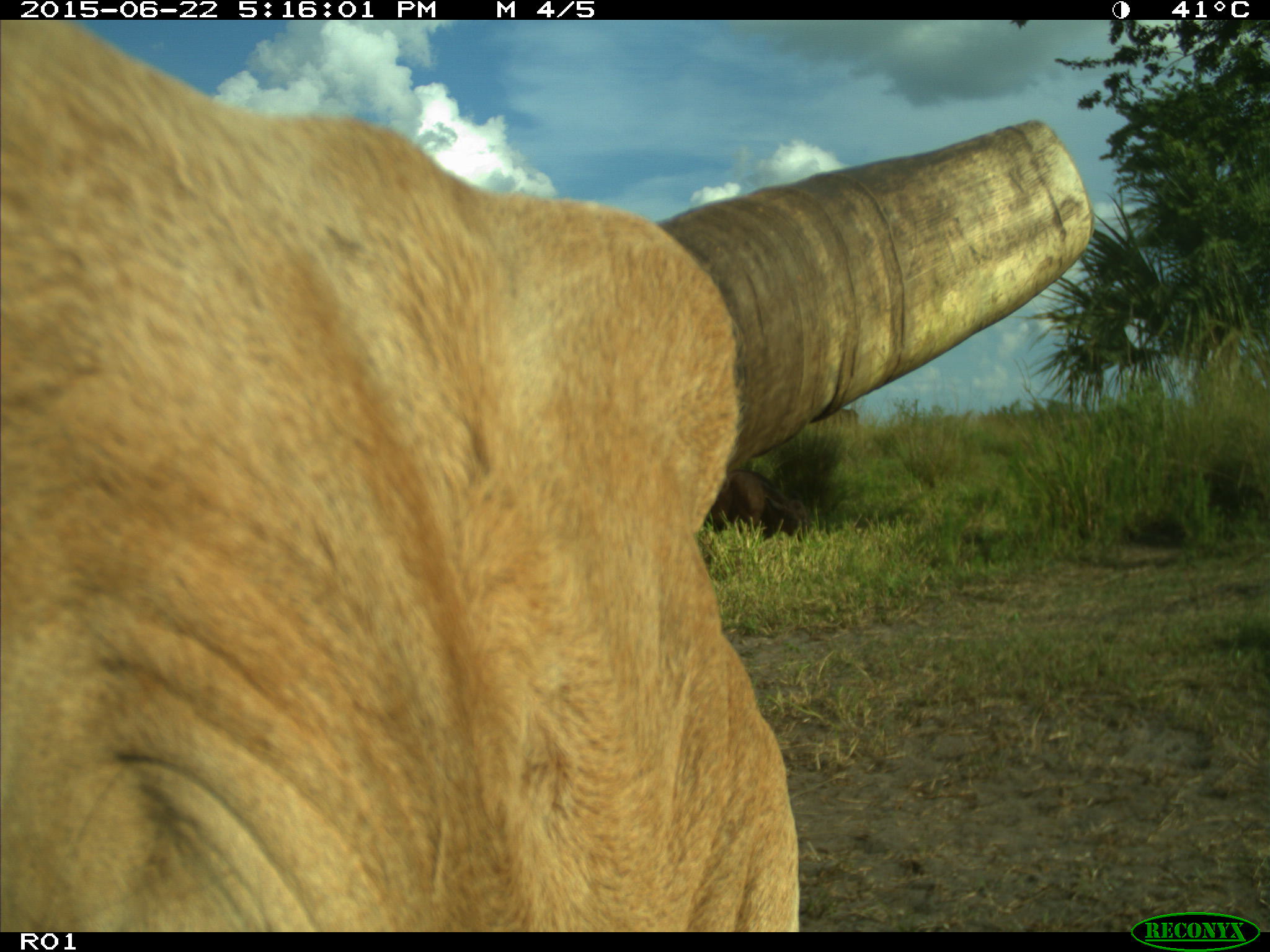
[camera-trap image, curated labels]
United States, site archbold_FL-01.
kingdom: Animalia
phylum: Chordata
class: Mammalia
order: Artiodactyla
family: Bovidae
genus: Bos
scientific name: Bos taurus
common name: domestic cow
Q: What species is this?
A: Bos taurus (domestic cow).